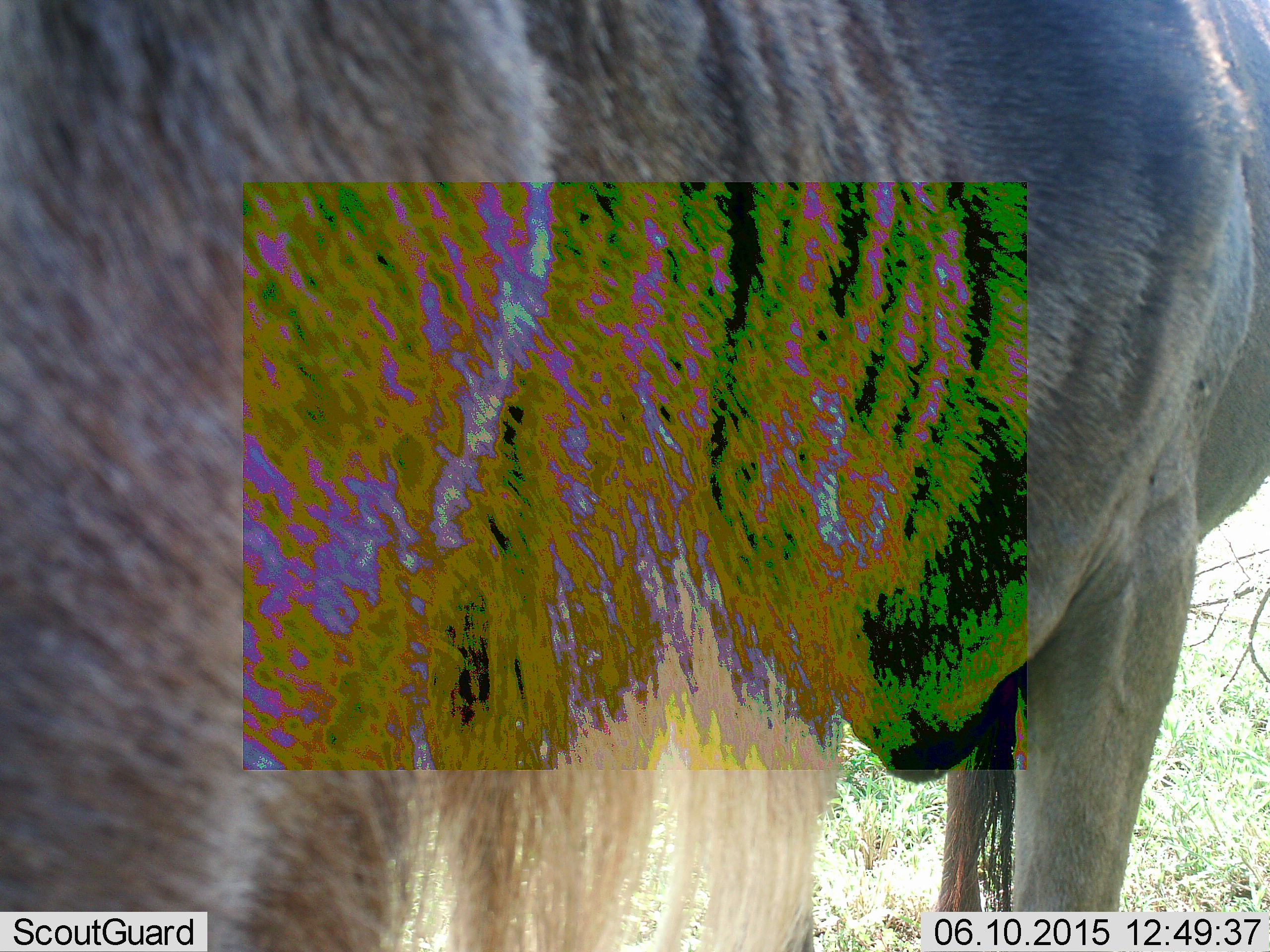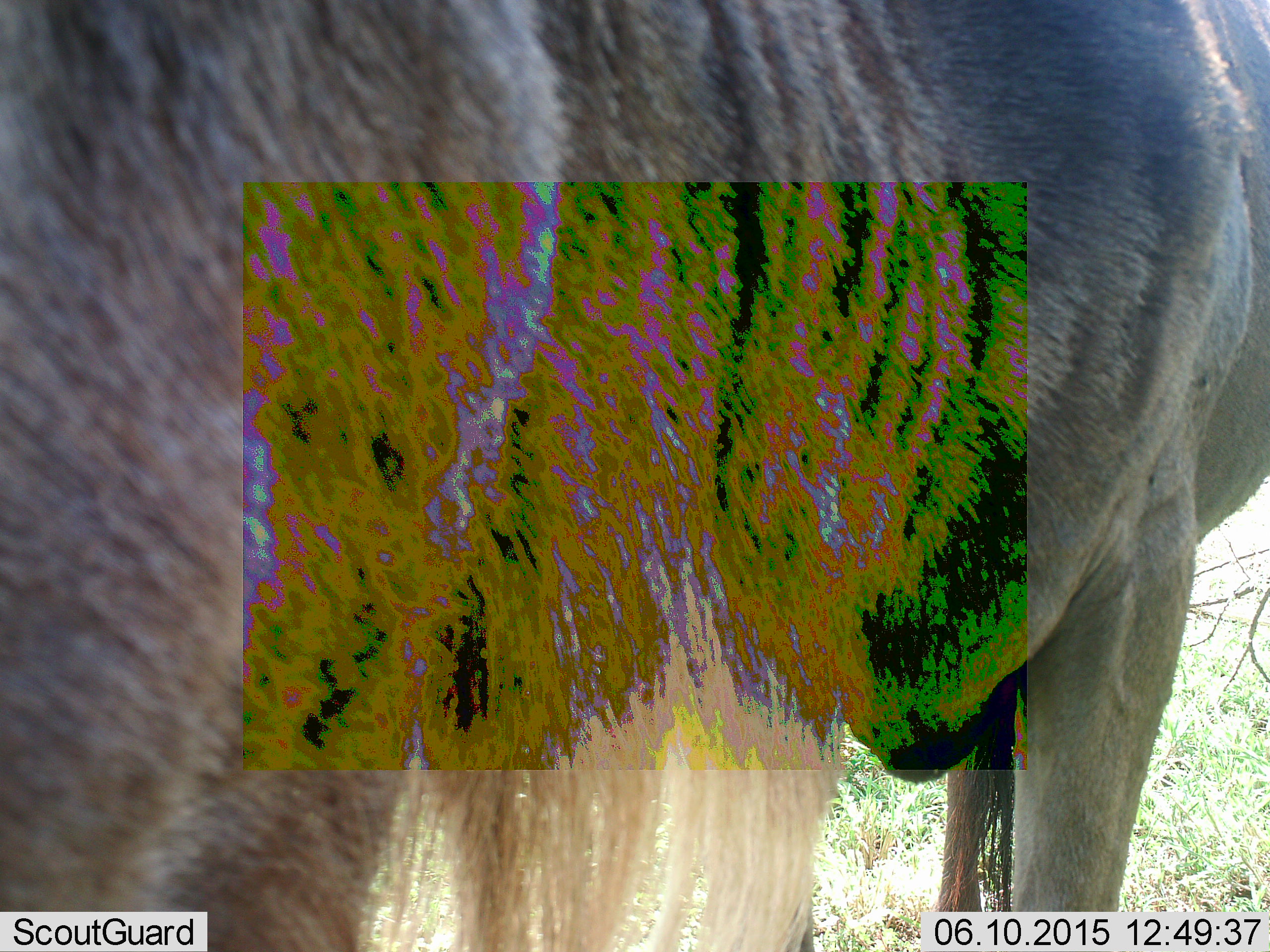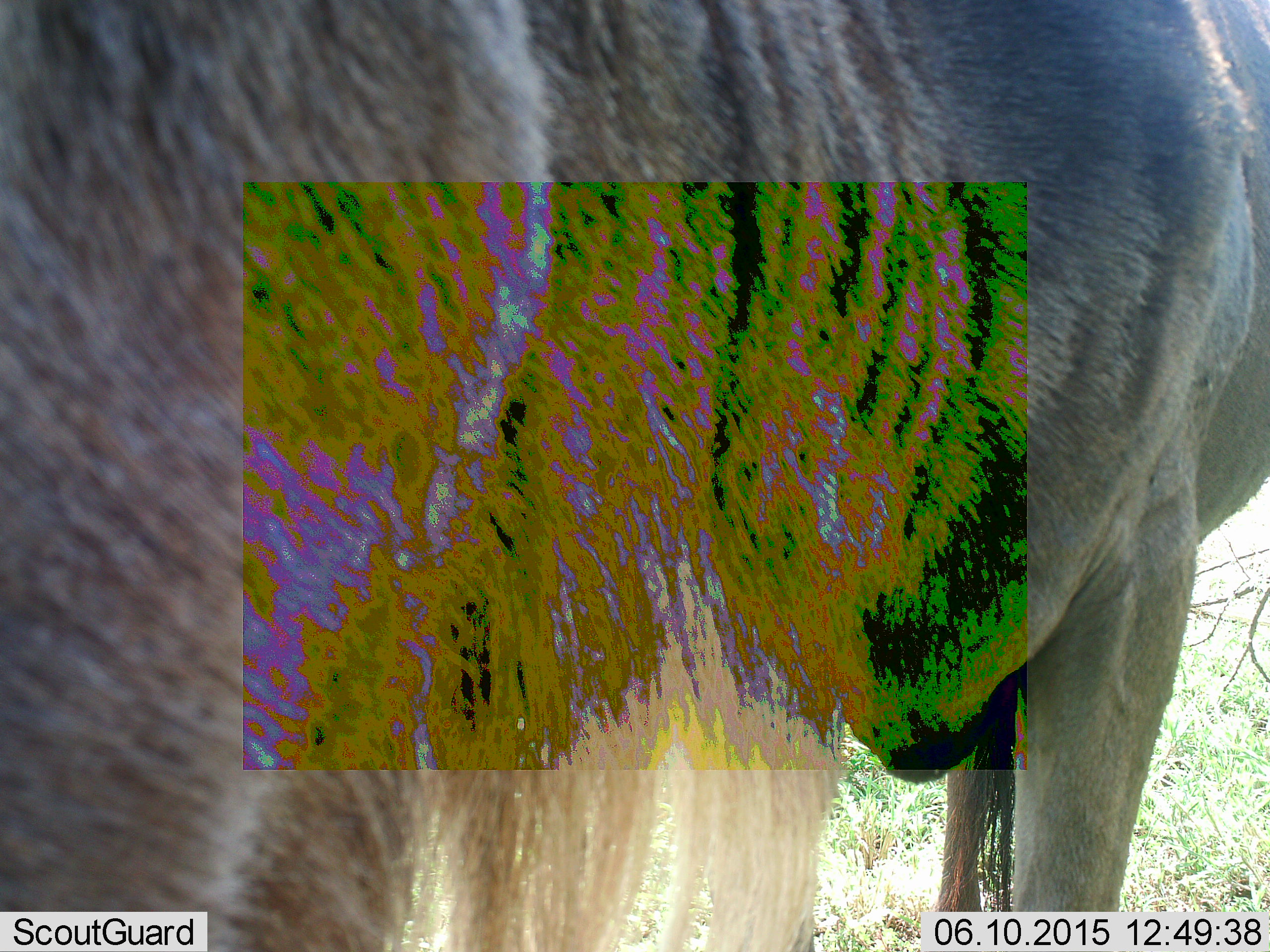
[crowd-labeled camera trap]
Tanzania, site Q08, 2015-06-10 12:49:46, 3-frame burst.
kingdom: Animalia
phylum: Chordata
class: Mammalia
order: Artiodactyla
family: Bovidae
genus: Connochaetes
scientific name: Connochaetes taurinus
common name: blue wildebeest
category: wildebeest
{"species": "wildebeest (blue wildebeest) (Connochaetes taurinus)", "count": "1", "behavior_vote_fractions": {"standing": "90%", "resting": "0%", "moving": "0%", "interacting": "0%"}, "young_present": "0%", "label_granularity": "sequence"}